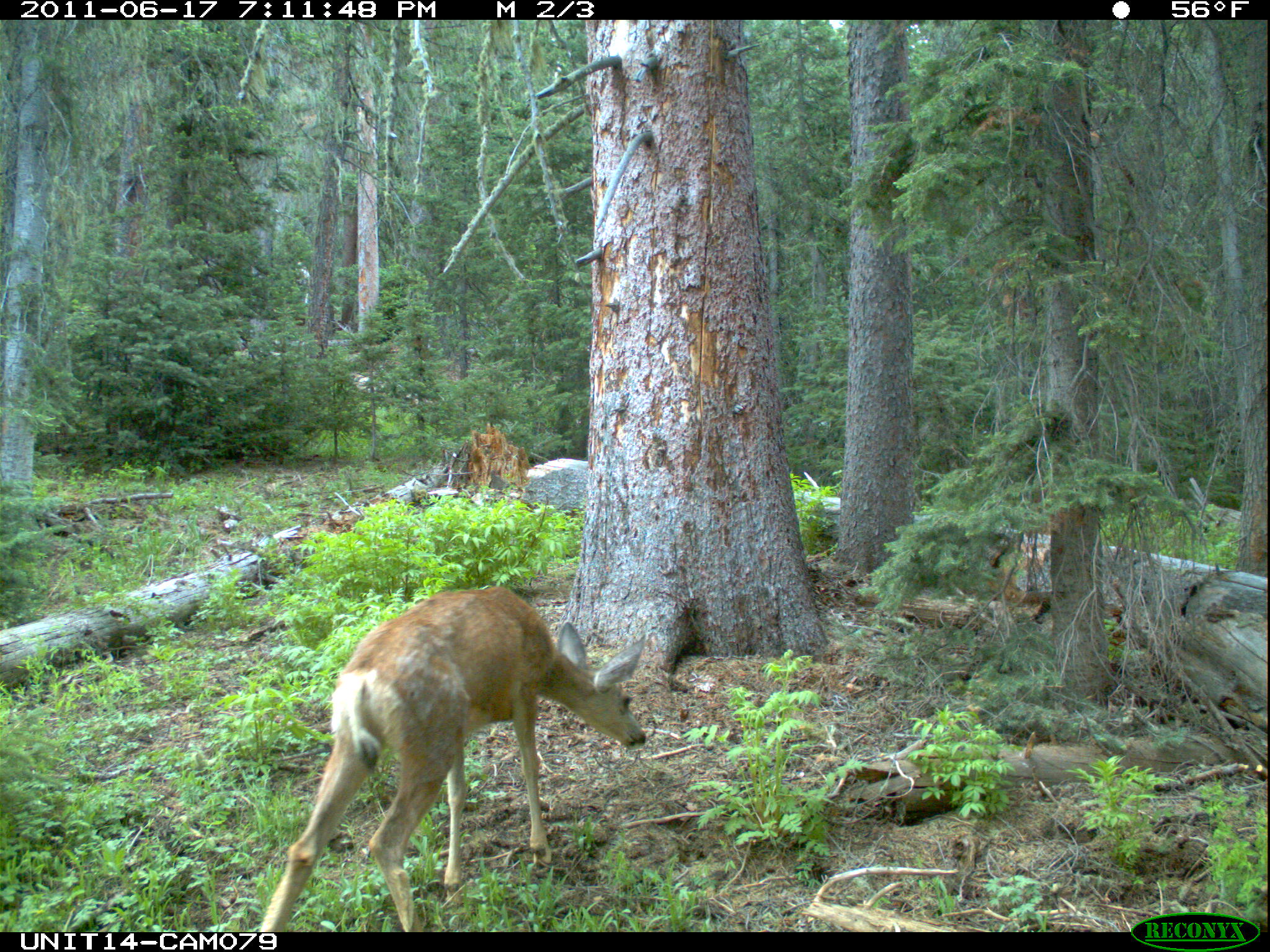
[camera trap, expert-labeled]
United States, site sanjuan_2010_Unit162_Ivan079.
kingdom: Animalia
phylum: Chordata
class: Mammalia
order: Artiodactyla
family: Cervidae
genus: Odocoileus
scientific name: Odocoileus hemionus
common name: mule deer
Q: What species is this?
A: Odocoileus hemionus (mule deer).